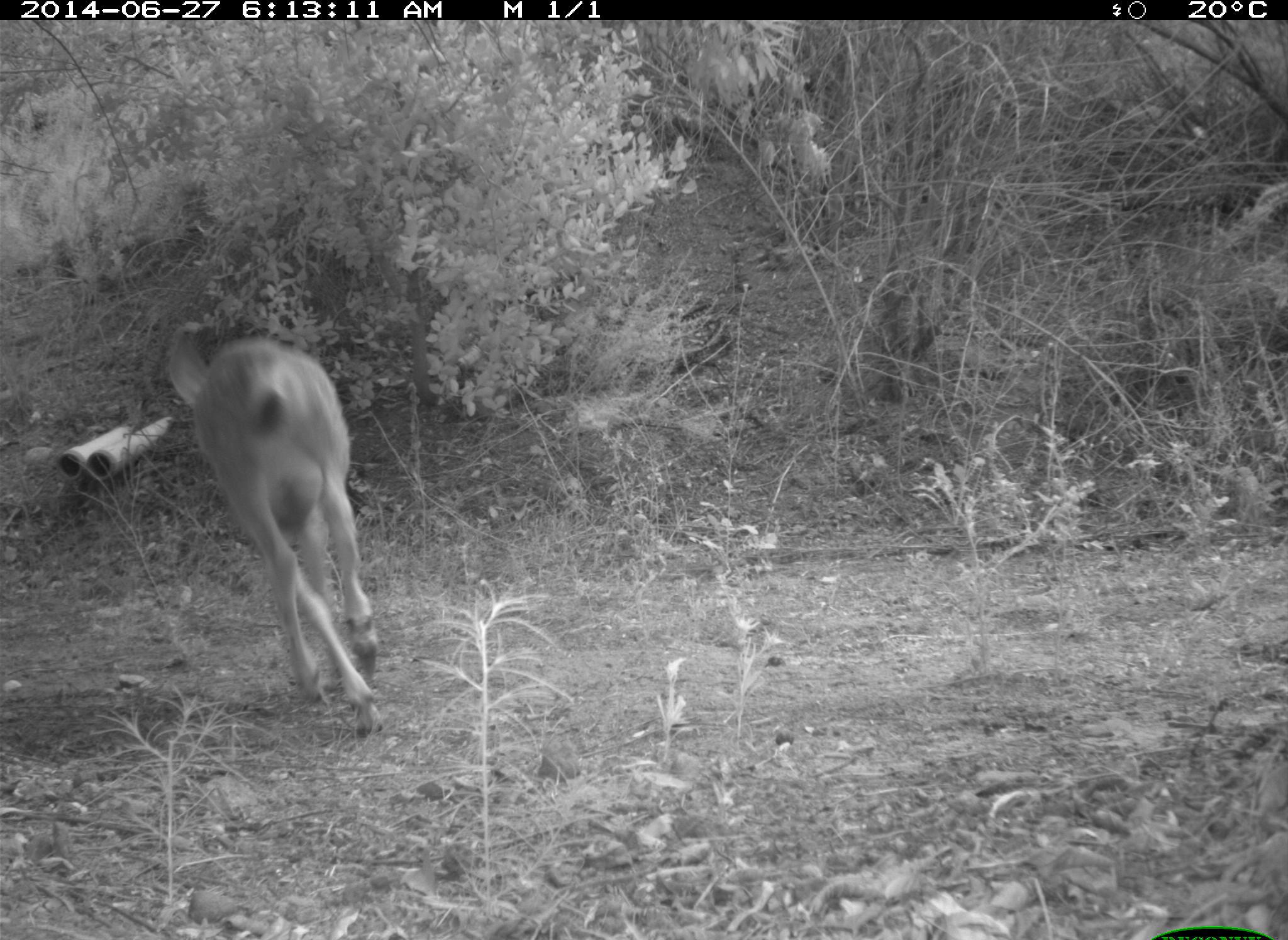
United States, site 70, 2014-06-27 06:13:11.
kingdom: Animalia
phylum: Chordata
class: Mammalia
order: Artiodactyla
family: Cervidae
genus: Odocoileus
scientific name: Odocoileus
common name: deer